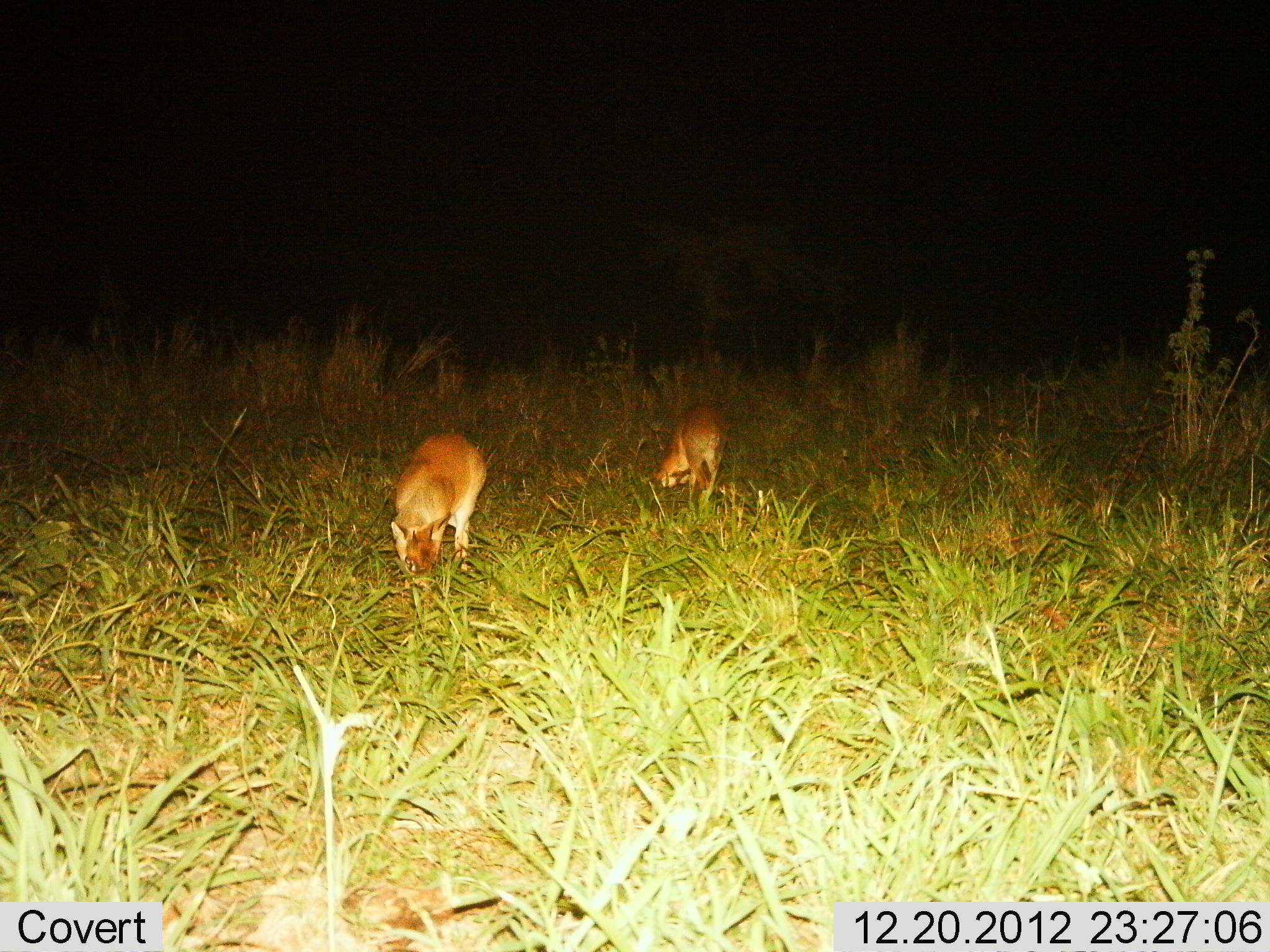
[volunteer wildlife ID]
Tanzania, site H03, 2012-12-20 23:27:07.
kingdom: Animalia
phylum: Chordata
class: Mammalia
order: Artiodactyla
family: Bovidae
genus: Madoqua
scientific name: Madoqua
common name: dikdik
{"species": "dikdik (Madoqua)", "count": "2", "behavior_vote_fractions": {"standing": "13%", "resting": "0%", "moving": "13%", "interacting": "0%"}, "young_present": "0%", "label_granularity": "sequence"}